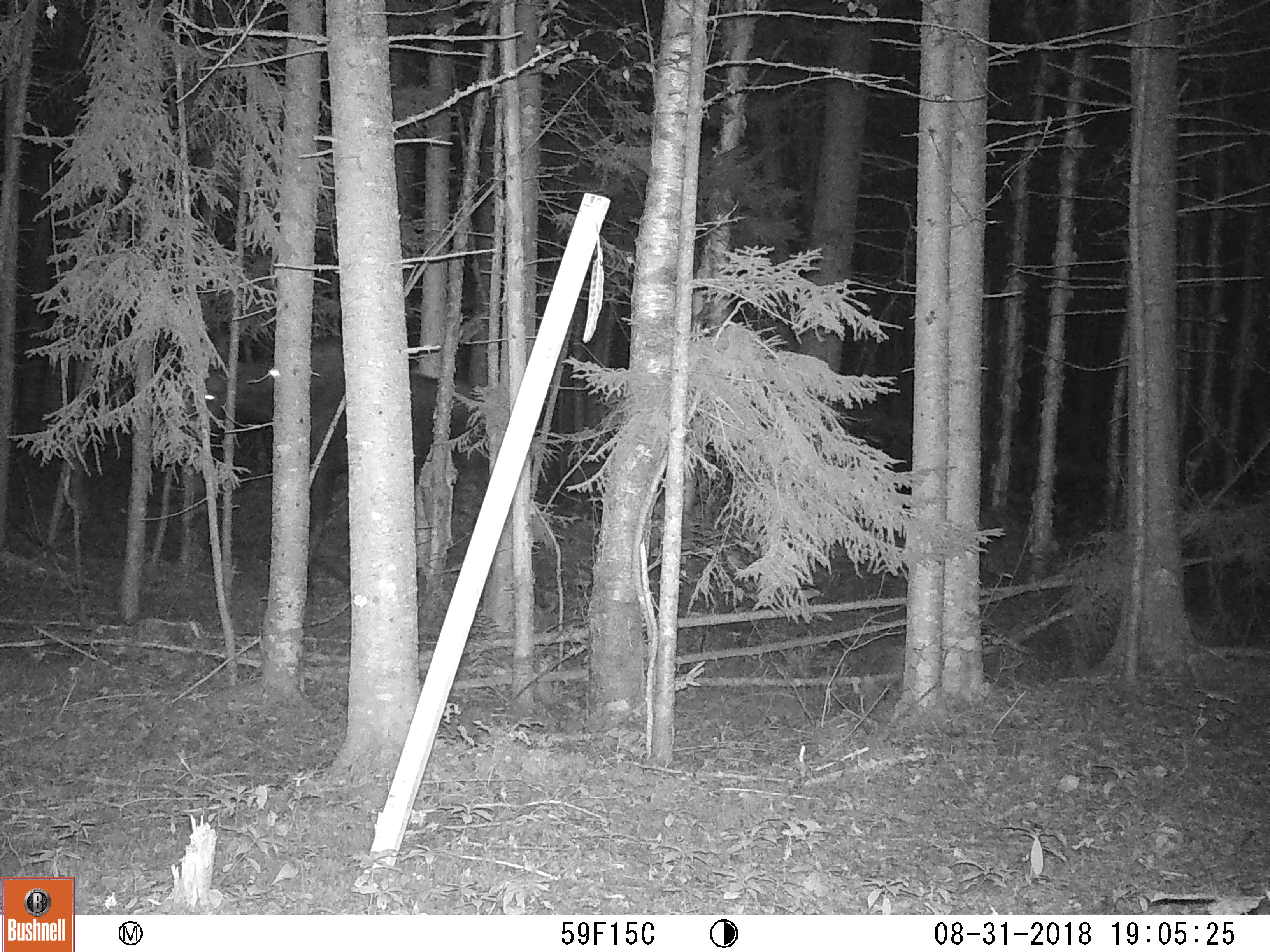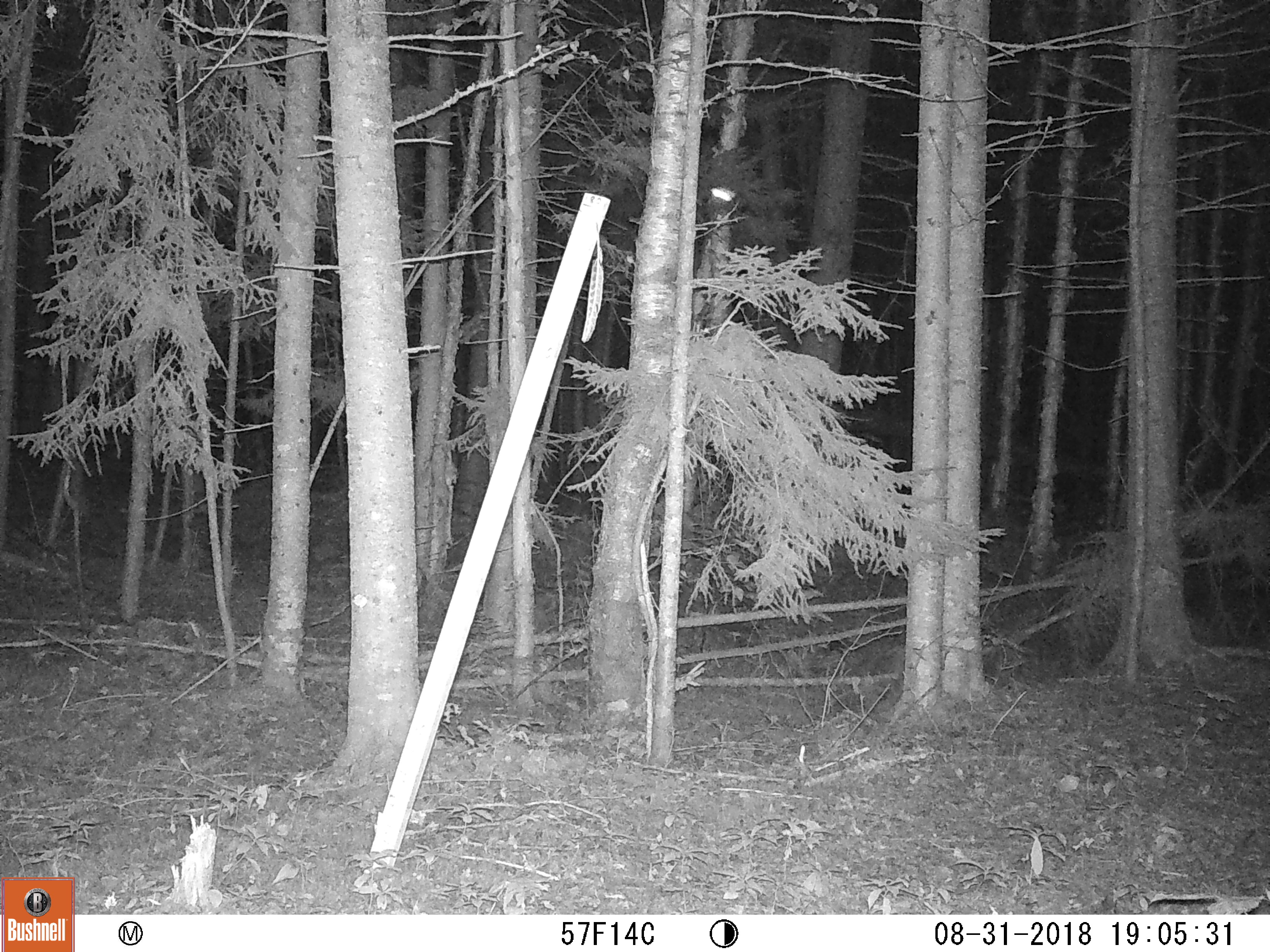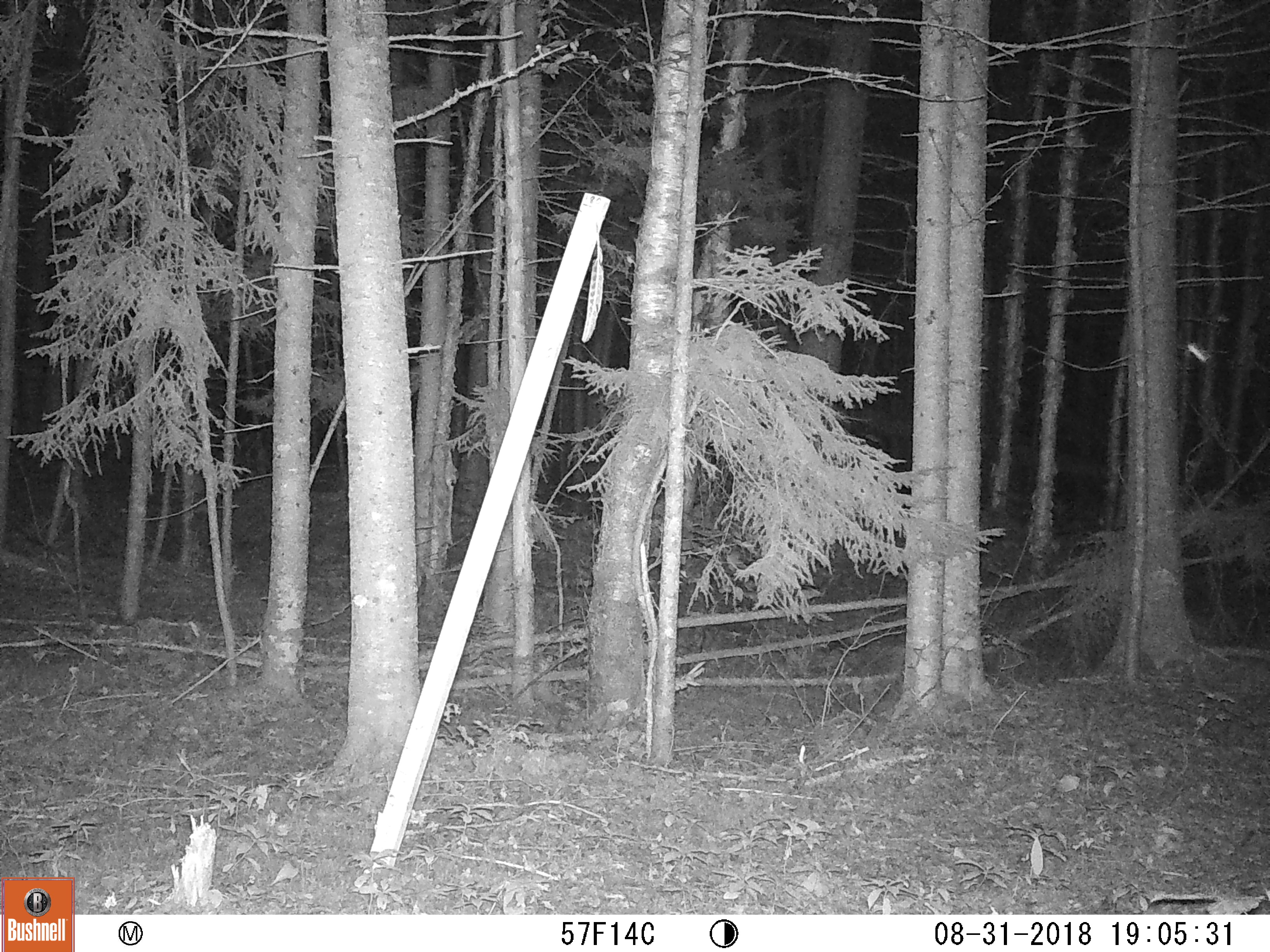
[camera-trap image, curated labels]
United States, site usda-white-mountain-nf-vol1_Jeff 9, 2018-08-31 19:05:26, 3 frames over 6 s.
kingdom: Animalia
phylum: Chordata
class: Mammalia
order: Artiodactyla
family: Cervidae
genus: Alces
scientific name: Alces alces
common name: moose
Moose (Alces alces).